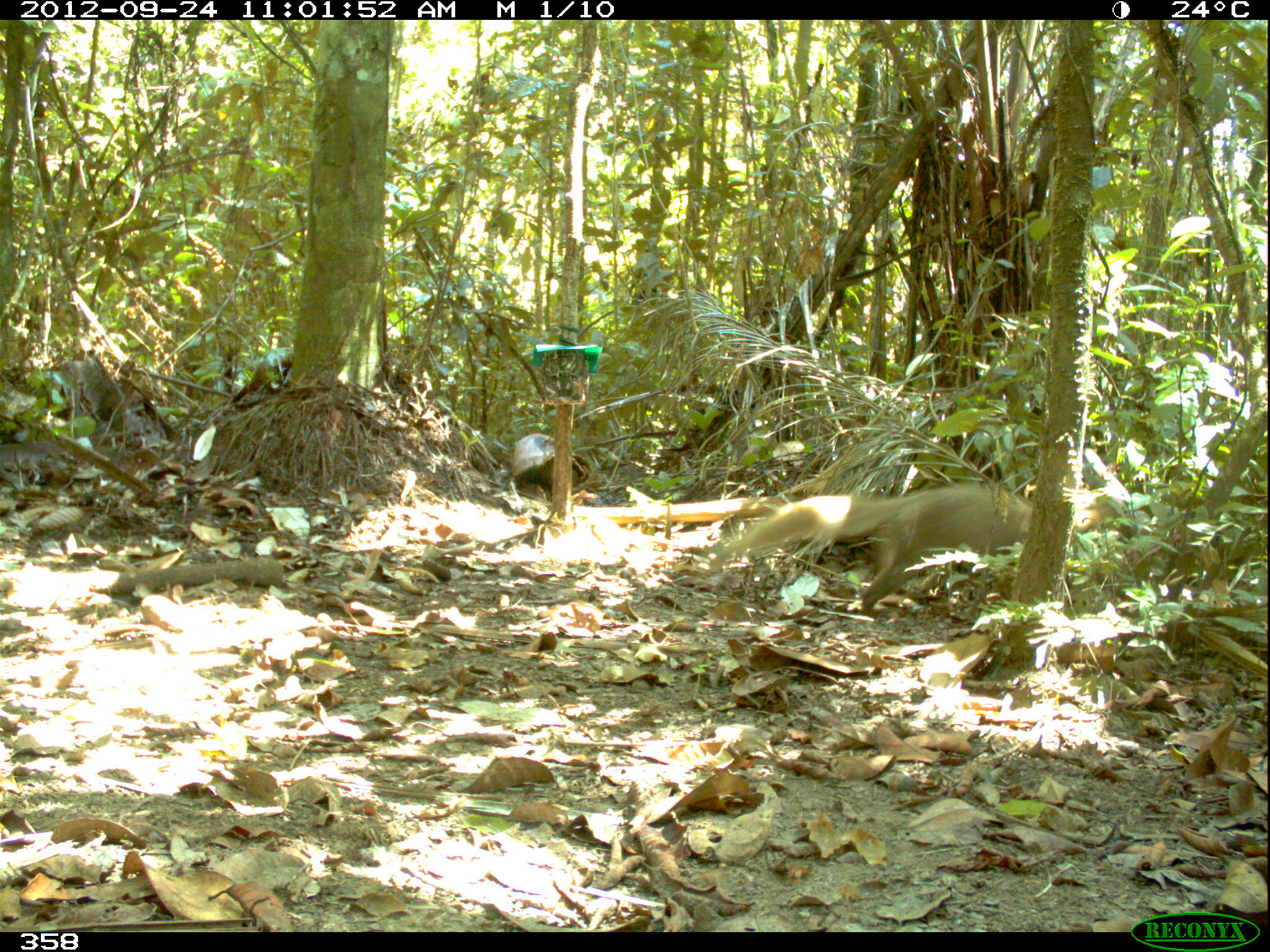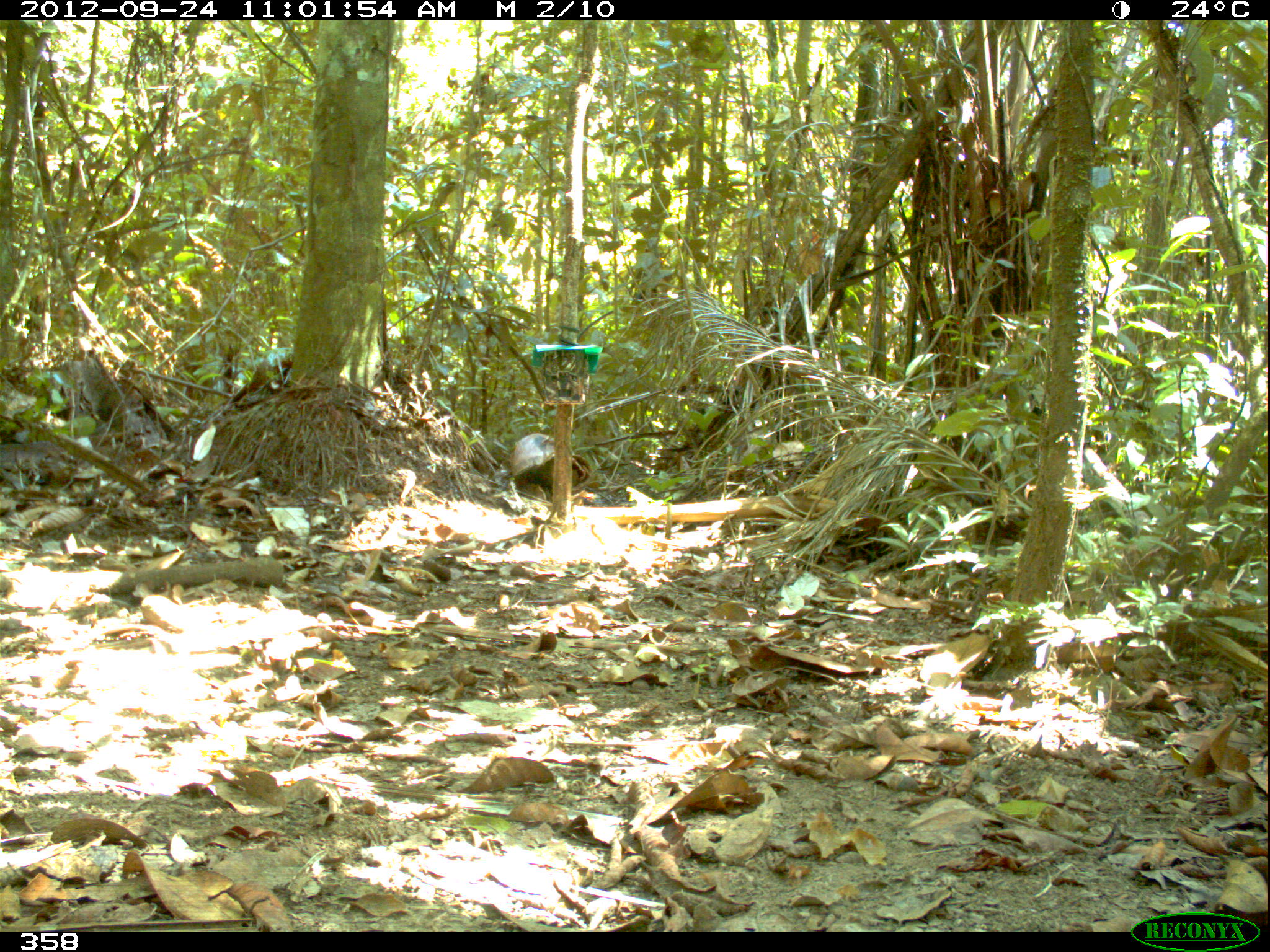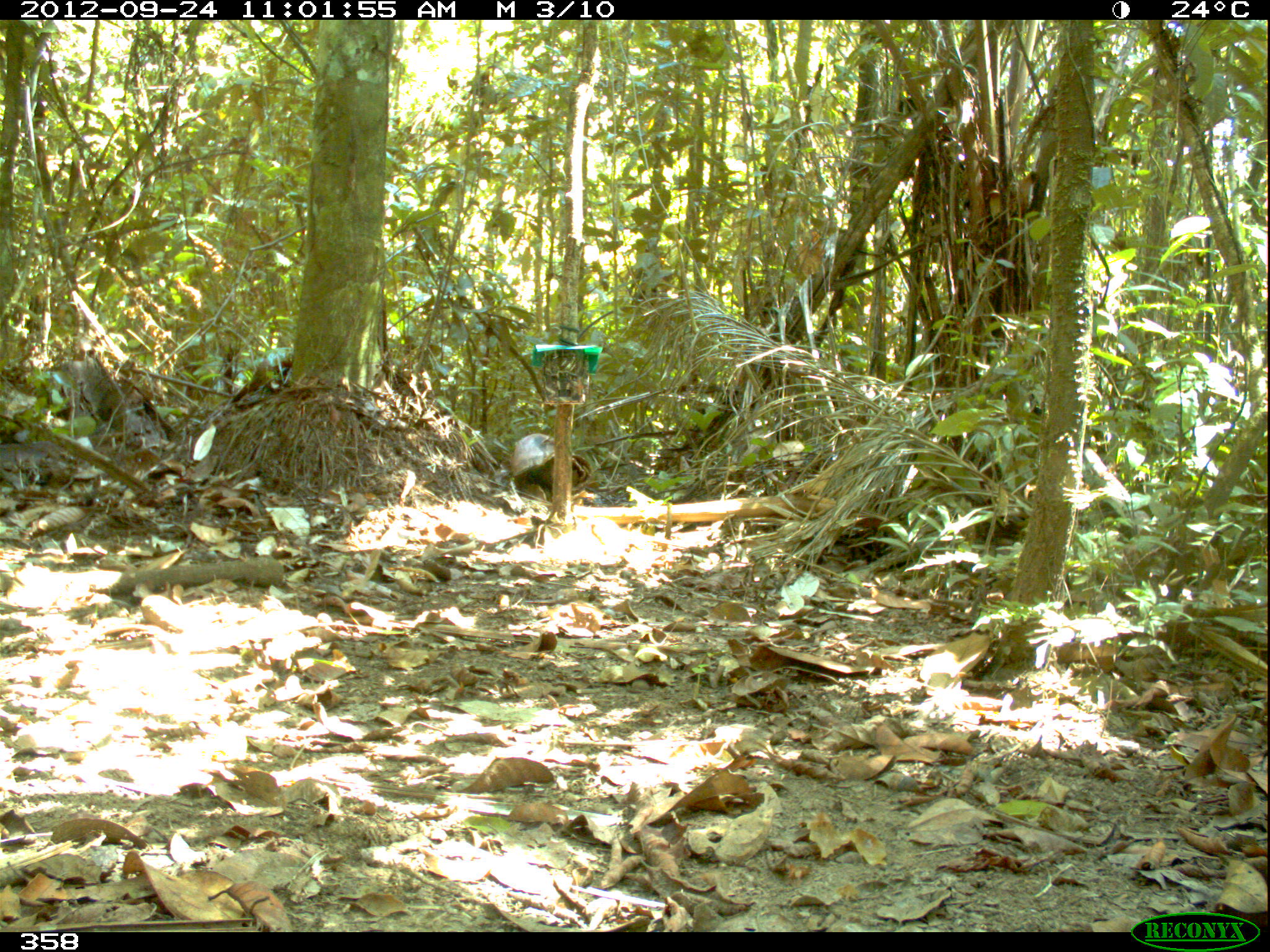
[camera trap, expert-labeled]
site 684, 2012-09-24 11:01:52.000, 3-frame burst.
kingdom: Animalia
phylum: Chordata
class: Mammalia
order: Carnivora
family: Mustelidae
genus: Eira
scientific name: Eira barbara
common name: tayra